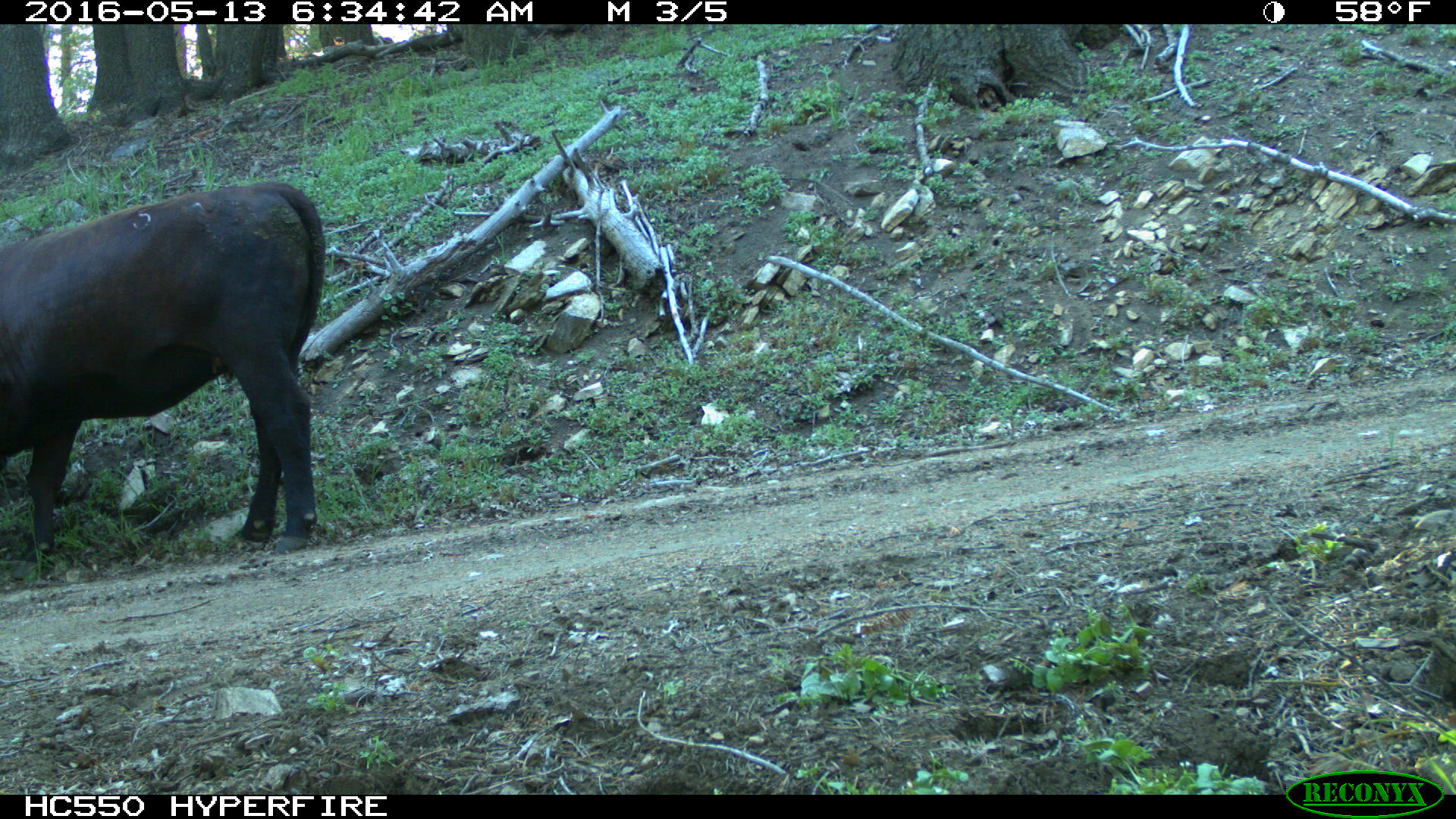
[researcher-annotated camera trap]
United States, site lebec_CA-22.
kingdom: Animalia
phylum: Chordata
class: Mammalia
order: Artiodactyla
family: Bovidae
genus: Bos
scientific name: Bos taurus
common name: domestic cow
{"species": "Bos taurus (domestic cow)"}